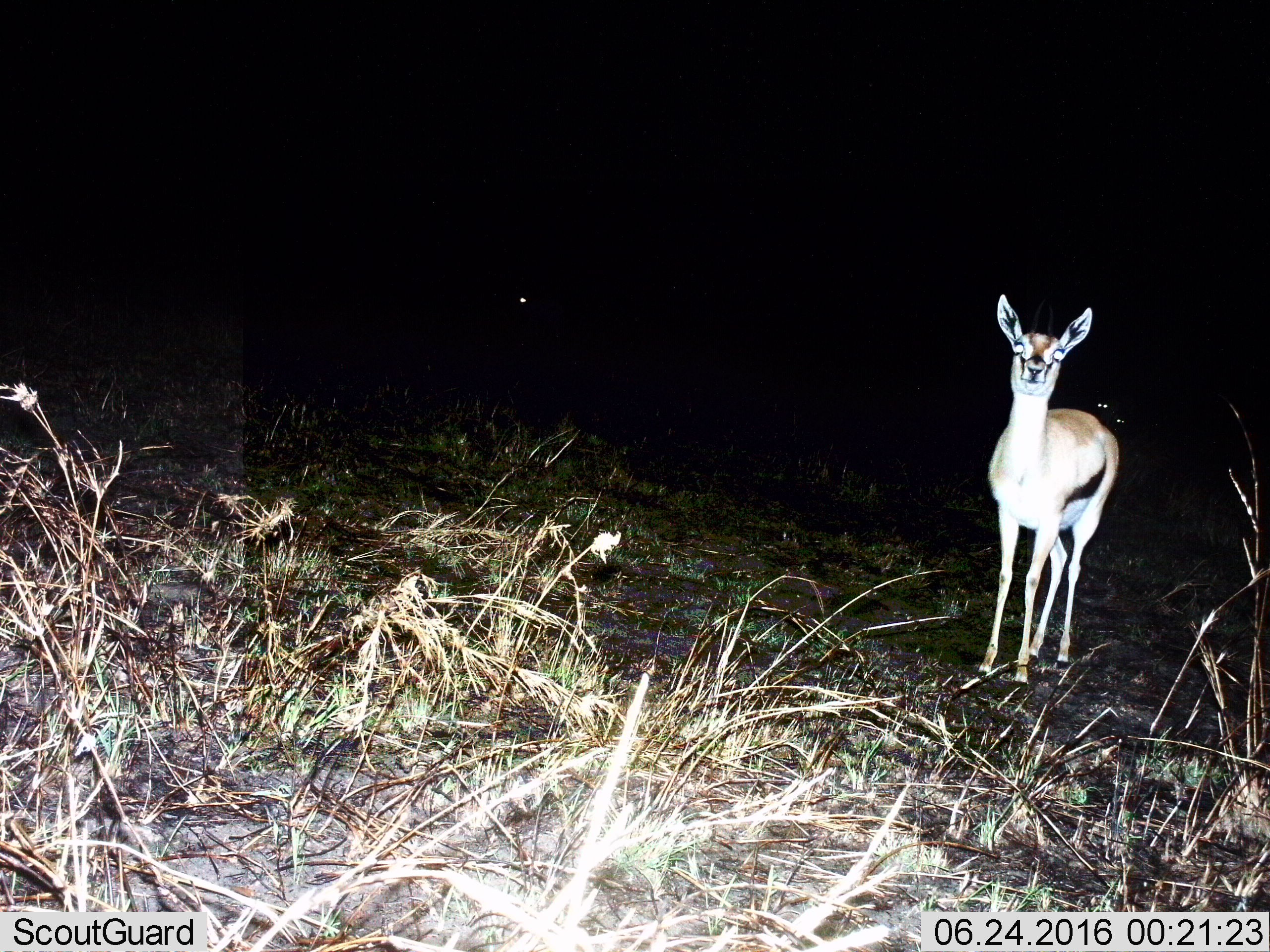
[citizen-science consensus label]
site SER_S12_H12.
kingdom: Animalia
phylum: Chordata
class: Mammalia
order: Artiodactyla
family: Bovidae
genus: Eudorcas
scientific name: Eudorcas thomsonii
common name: thomson's gazelle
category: gazellethomsons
Gazellethomsons (thomson's gazelle) (Eudorcas thomsonii), count 1. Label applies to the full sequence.